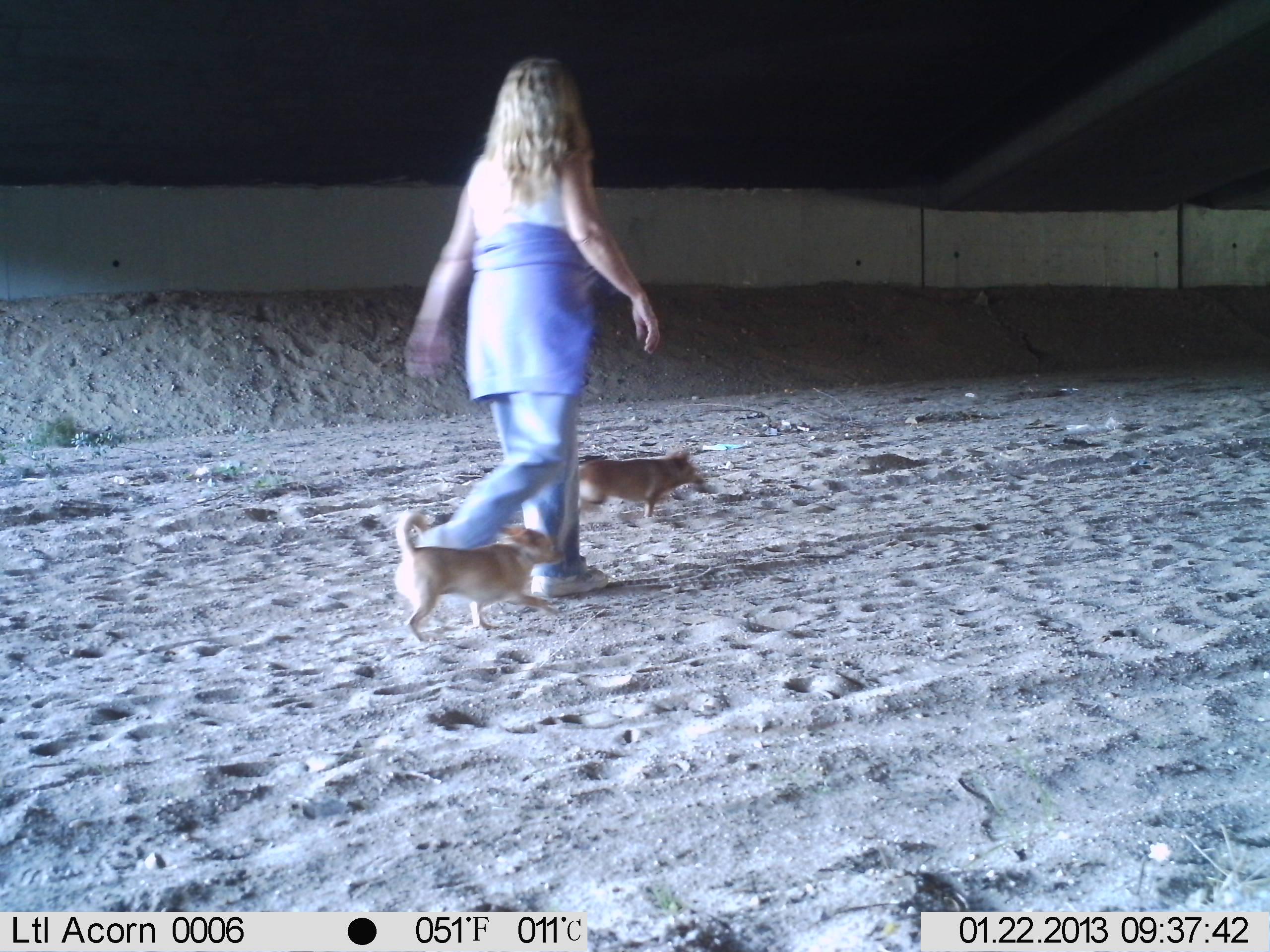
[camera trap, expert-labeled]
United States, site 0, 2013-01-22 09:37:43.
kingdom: Animalia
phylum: Chordata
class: Mammalia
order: Carnivora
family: Canidae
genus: Canis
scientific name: Canis familiaris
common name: domestic dog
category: dog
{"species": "dog (domestic dog) (Canis familiaris)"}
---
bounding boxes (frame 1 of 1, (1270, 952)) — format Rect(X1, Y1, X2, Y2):
dog: Rect(384, 506, 567, 647); Rect(572, 436, 708, 530)